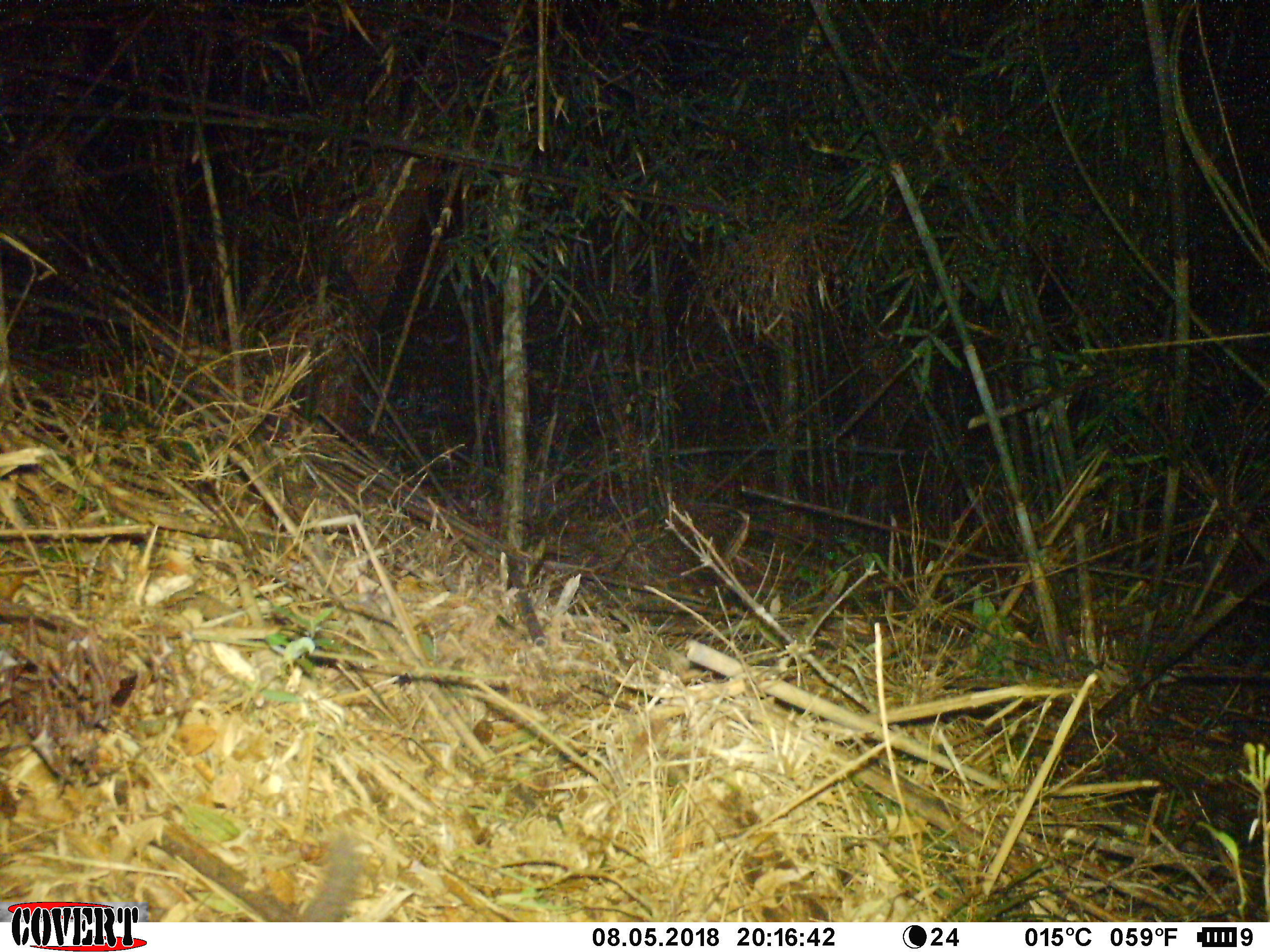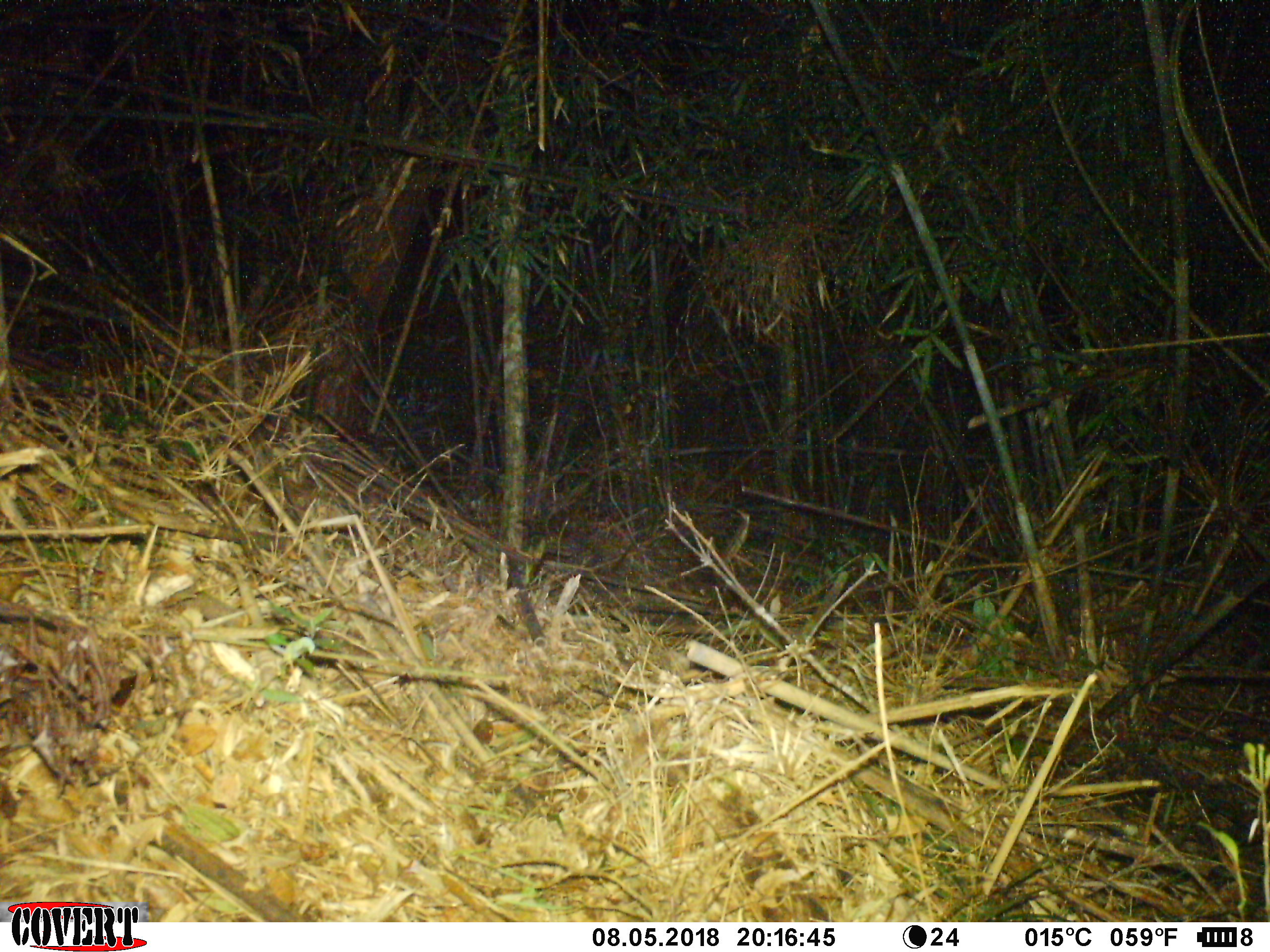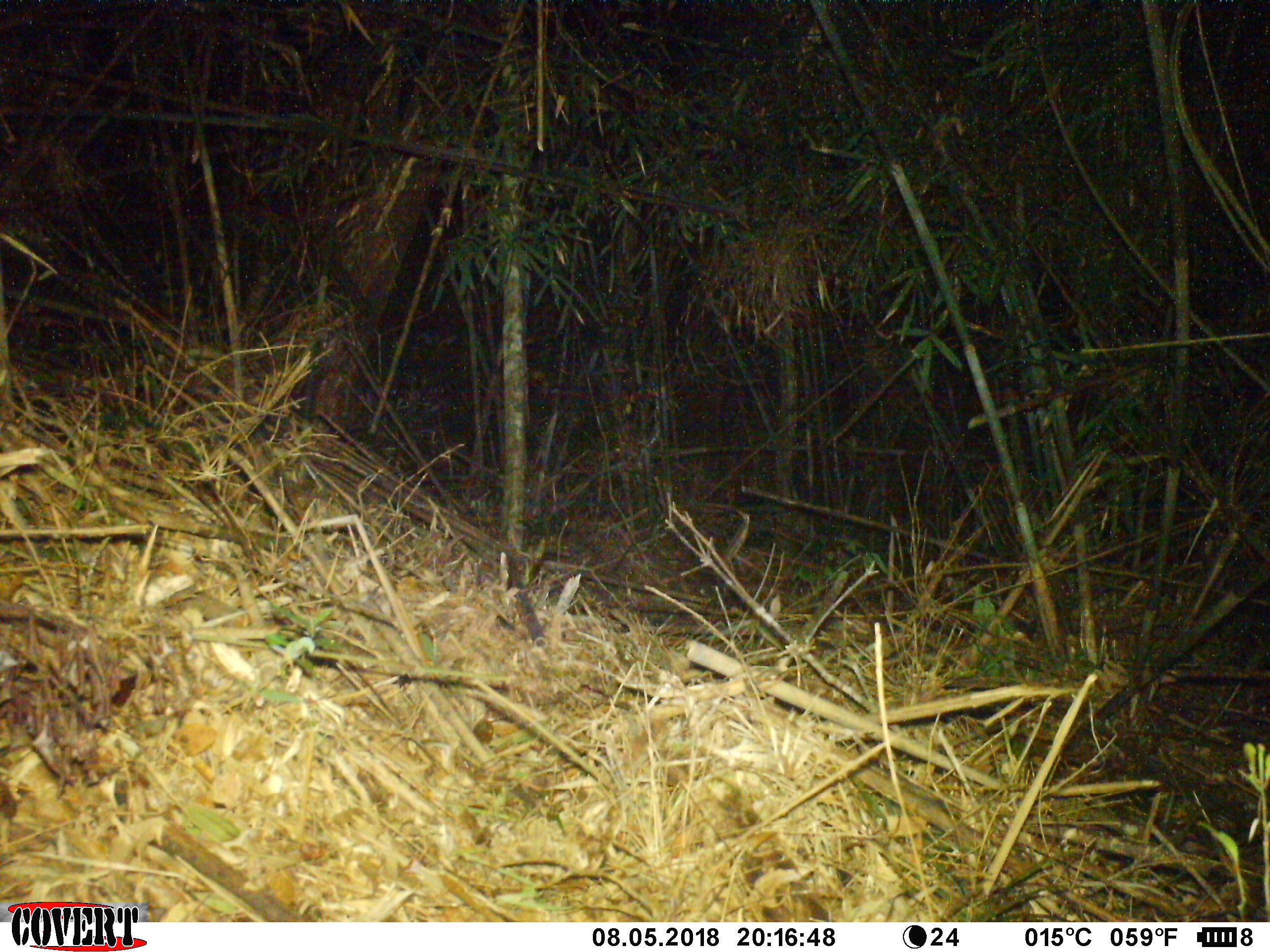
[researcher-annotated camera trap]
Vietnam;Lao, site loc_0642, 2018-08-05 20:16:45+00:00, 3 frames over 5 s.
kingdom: Animalia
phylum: Chordata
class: Mammalia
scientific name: Mammalia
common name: mammal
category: unidentified small mammal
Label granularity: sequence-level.